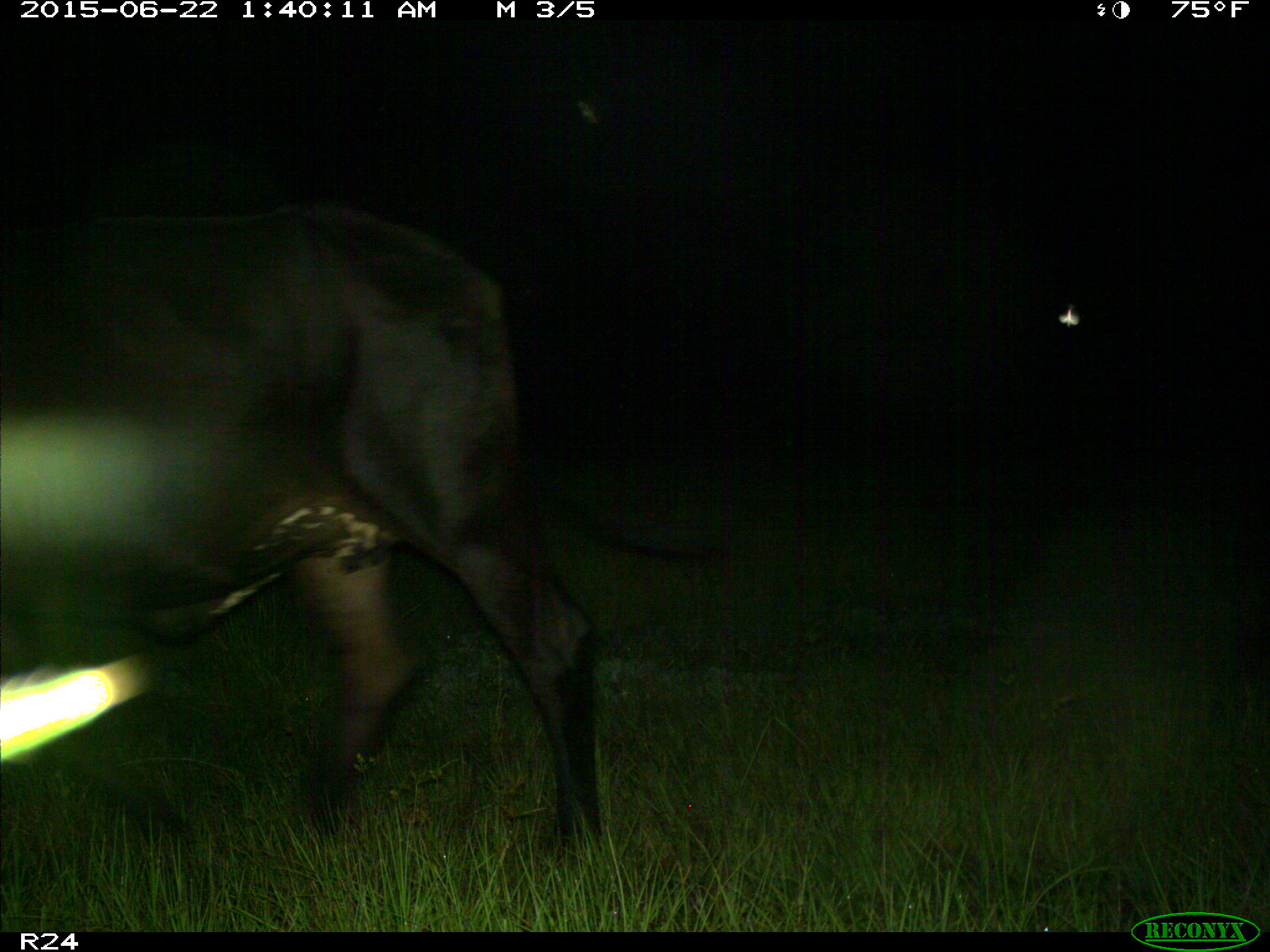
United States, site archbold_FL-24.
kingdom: Animalia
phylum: Chordata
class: Mammalia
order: Artiodactyla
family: Bovidae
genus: Bos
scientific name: Bos taurus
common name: domestic cow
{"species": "Bos taurus (domestic cow)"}